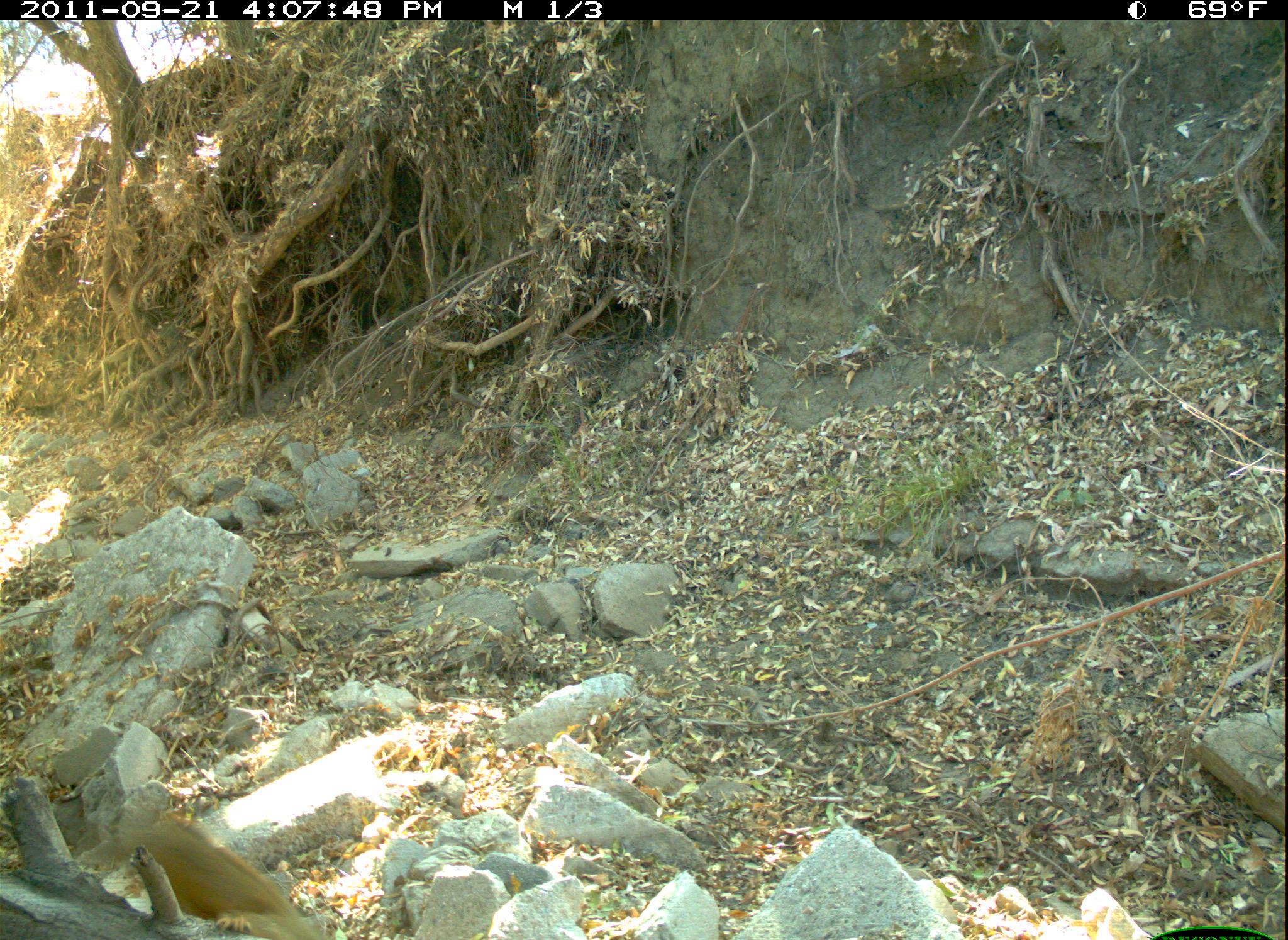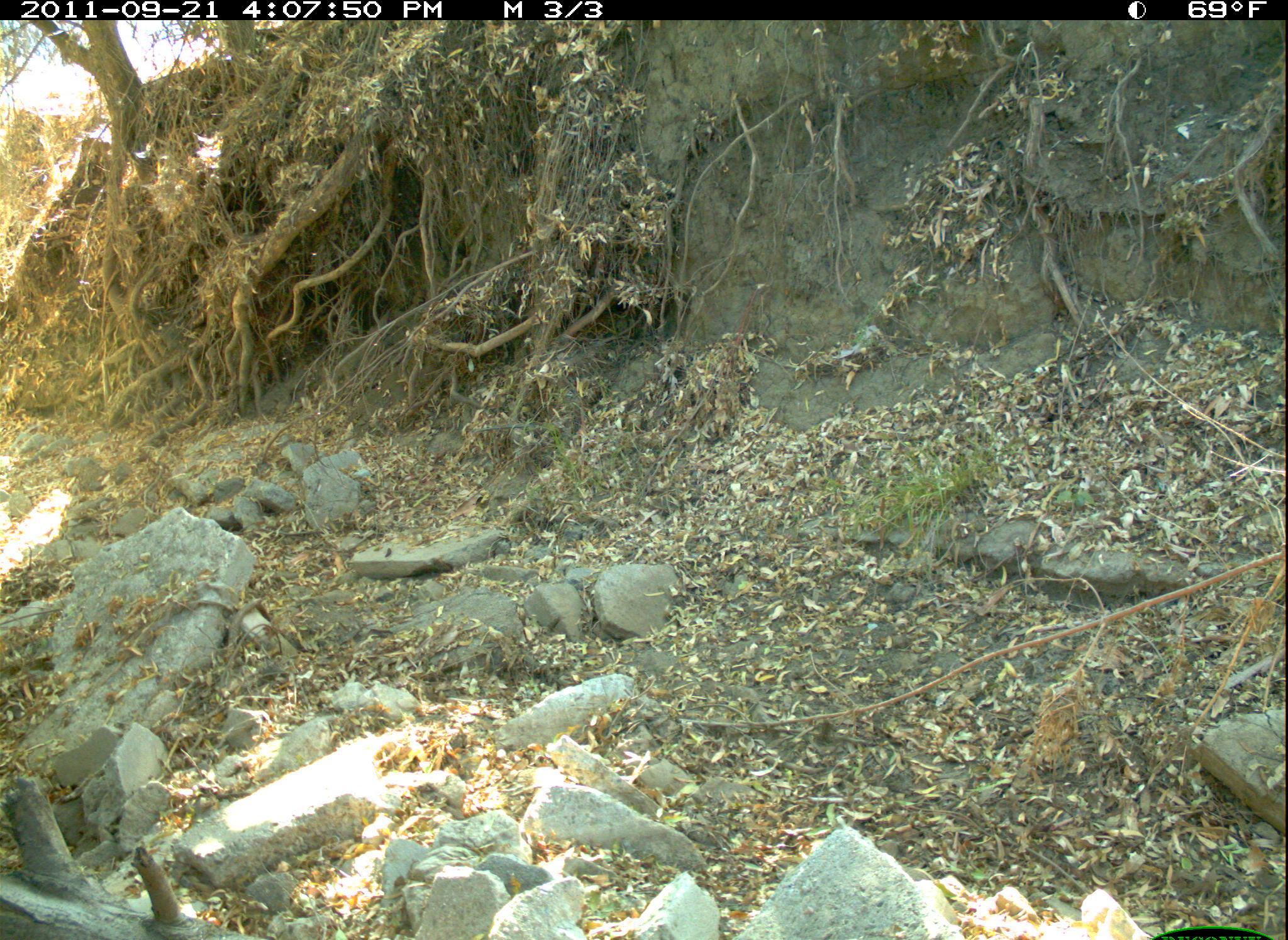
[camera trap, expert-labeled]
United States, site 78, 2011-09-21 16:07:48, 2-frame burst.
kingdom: Animalia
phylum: Chordata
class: Mammalia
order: Rodentia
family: Sciuridae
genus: Sciurus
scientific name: Sciurus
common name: squirrel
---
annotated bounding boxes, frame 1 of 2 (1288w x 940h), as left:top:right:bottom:
squirrel: 108:804:338:940